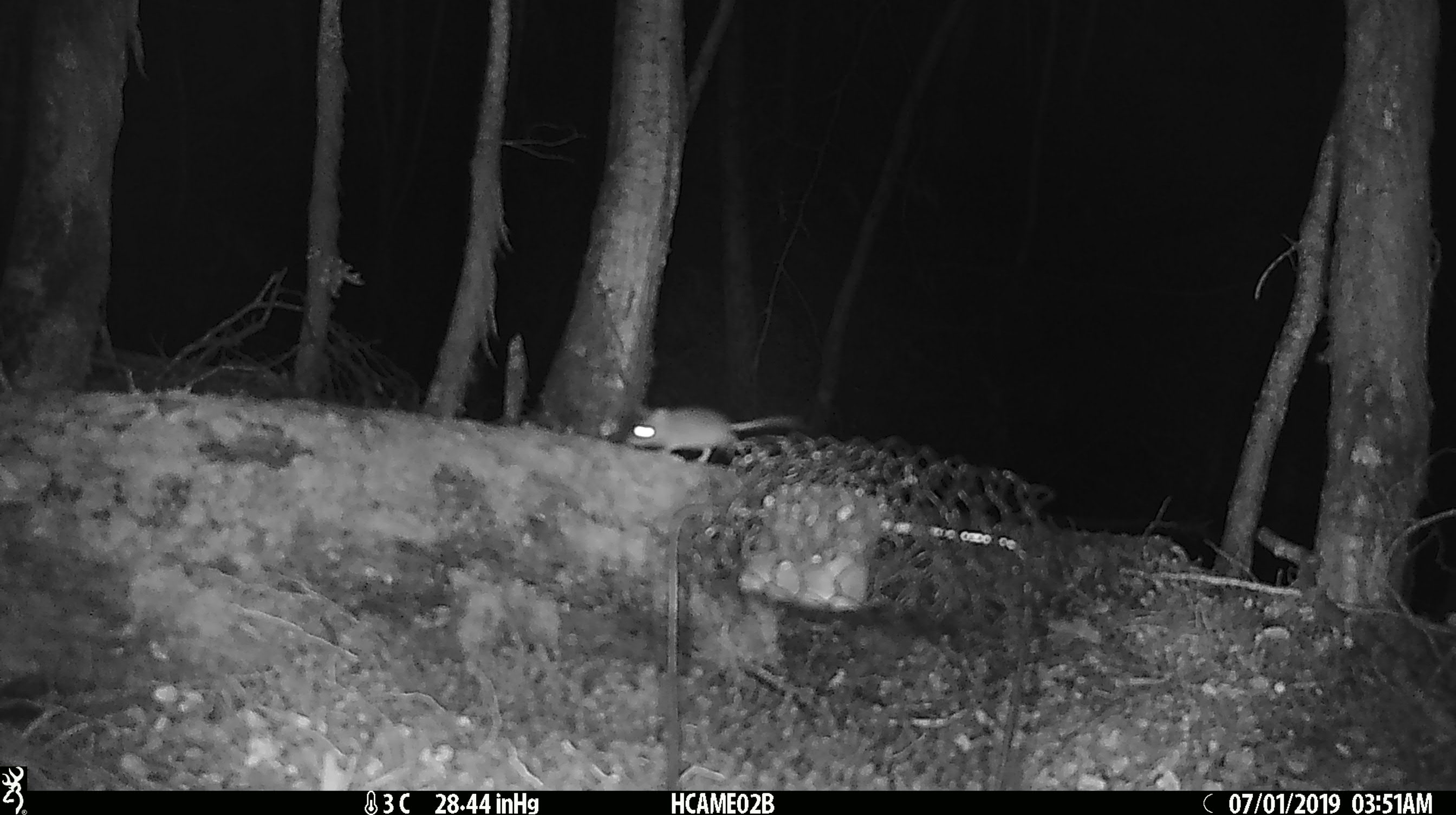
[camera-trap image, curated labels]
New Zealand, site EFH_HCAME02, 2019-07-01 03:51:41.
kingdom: Animalia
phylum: Chordata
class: Mammalia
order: Rodentia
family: Muridae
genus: Mus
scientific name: Mus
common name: mouse